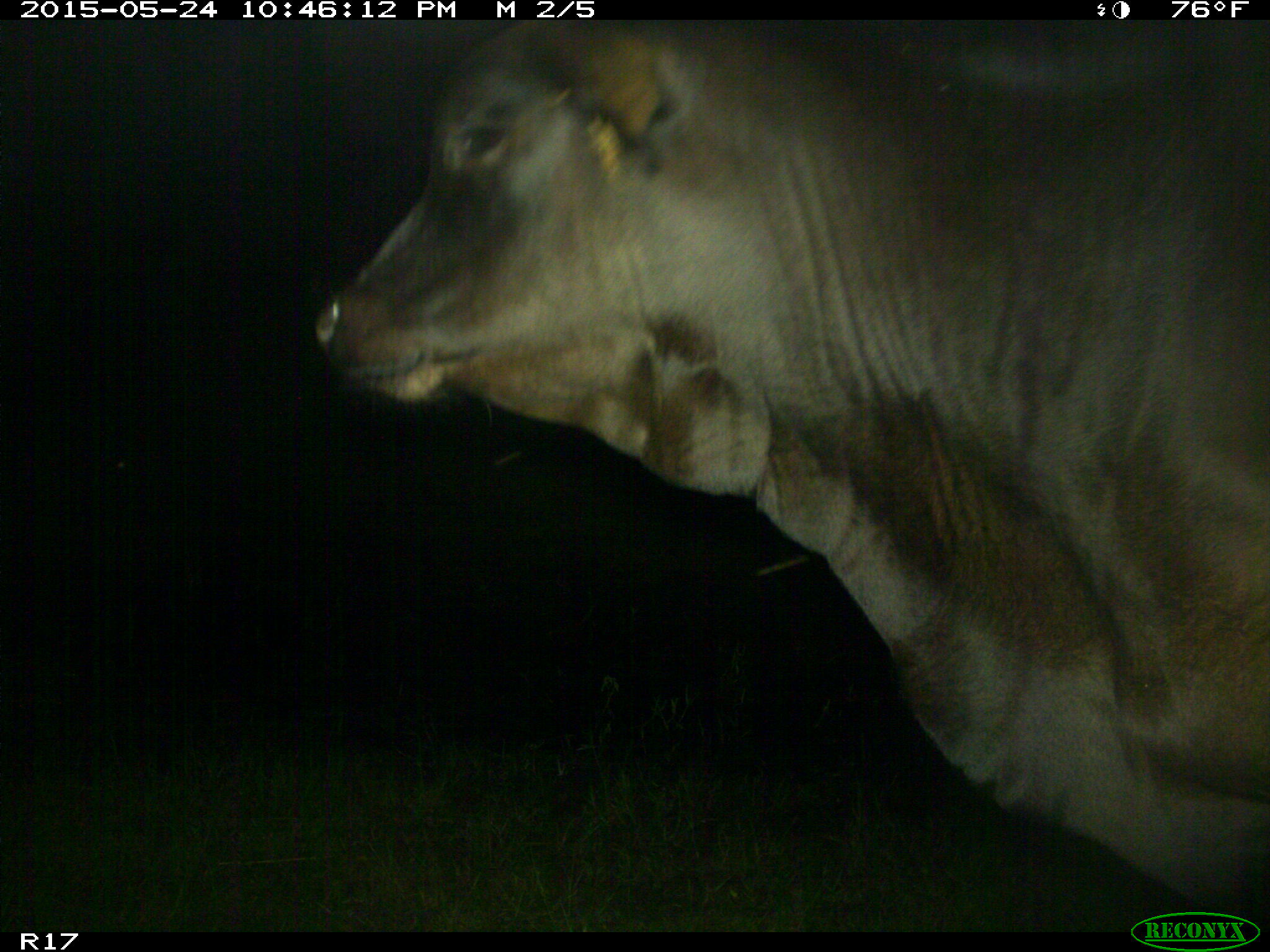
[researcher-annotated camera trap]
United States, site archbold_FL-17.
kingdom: Animalia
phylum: Chordata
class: Mammalia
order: Artiodactyla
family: Bovidae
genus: Bos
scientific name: Bos taurus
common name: domestic cow